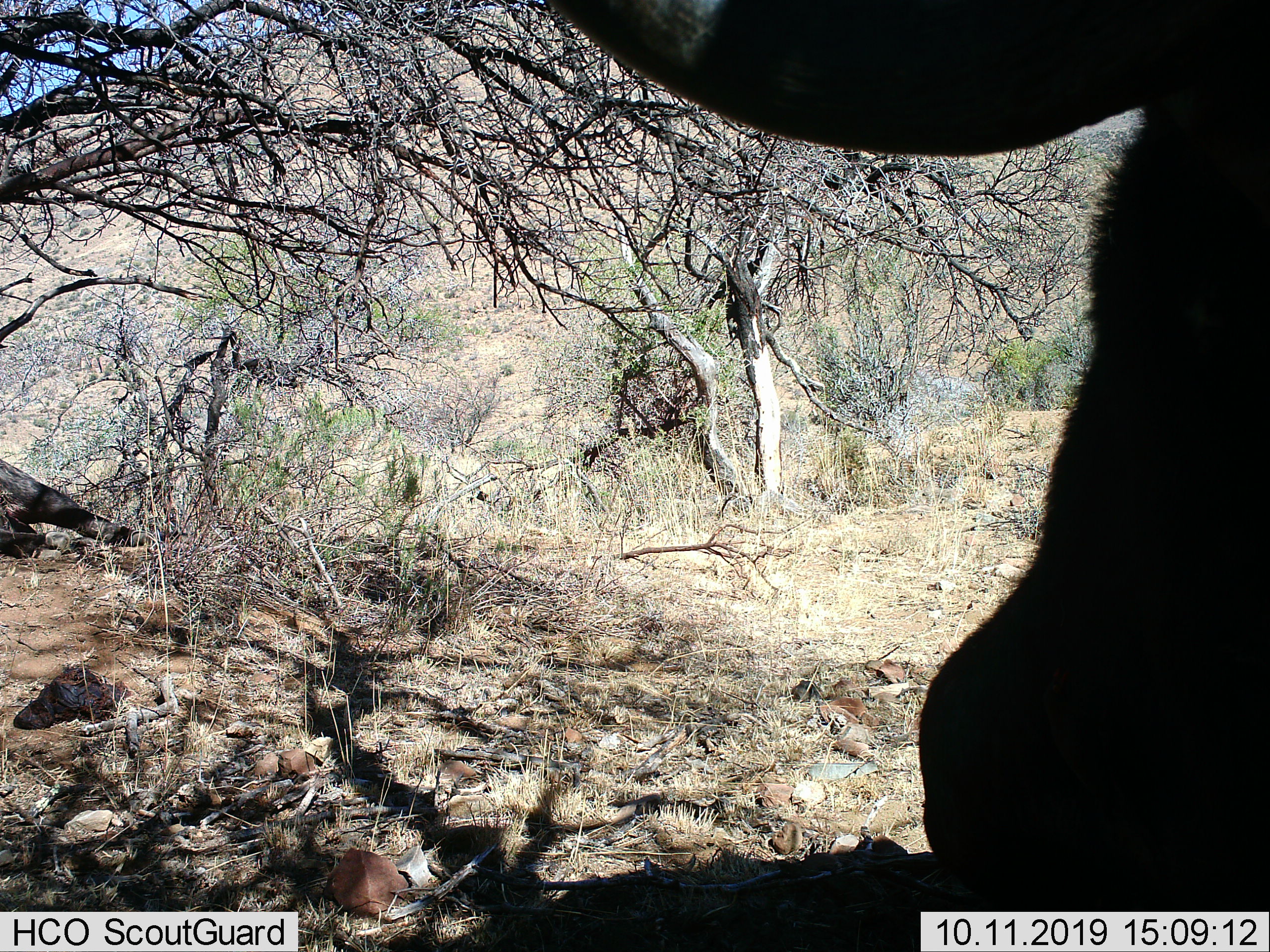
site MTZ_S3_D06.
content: unidentified animal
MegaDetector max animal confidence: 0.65